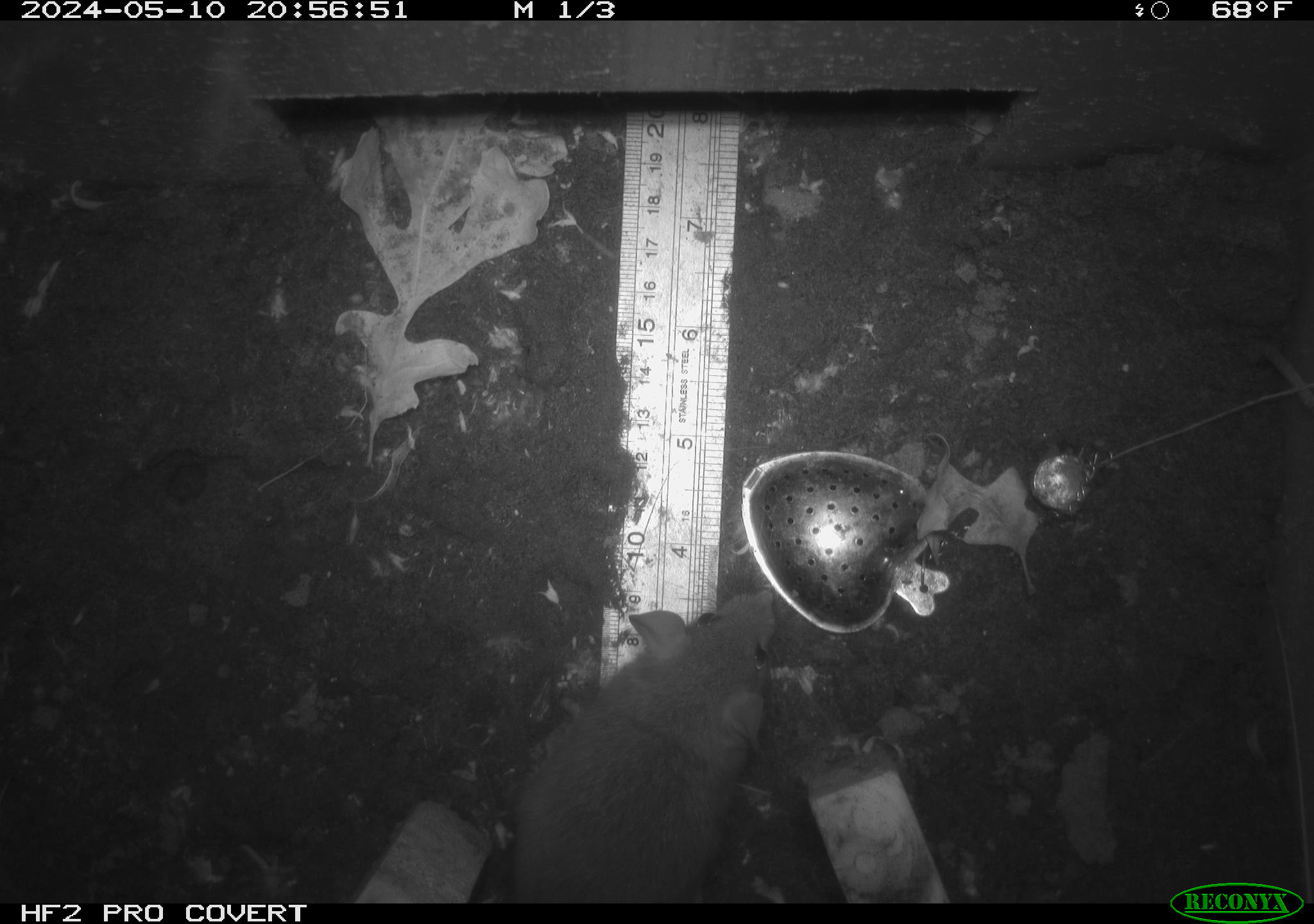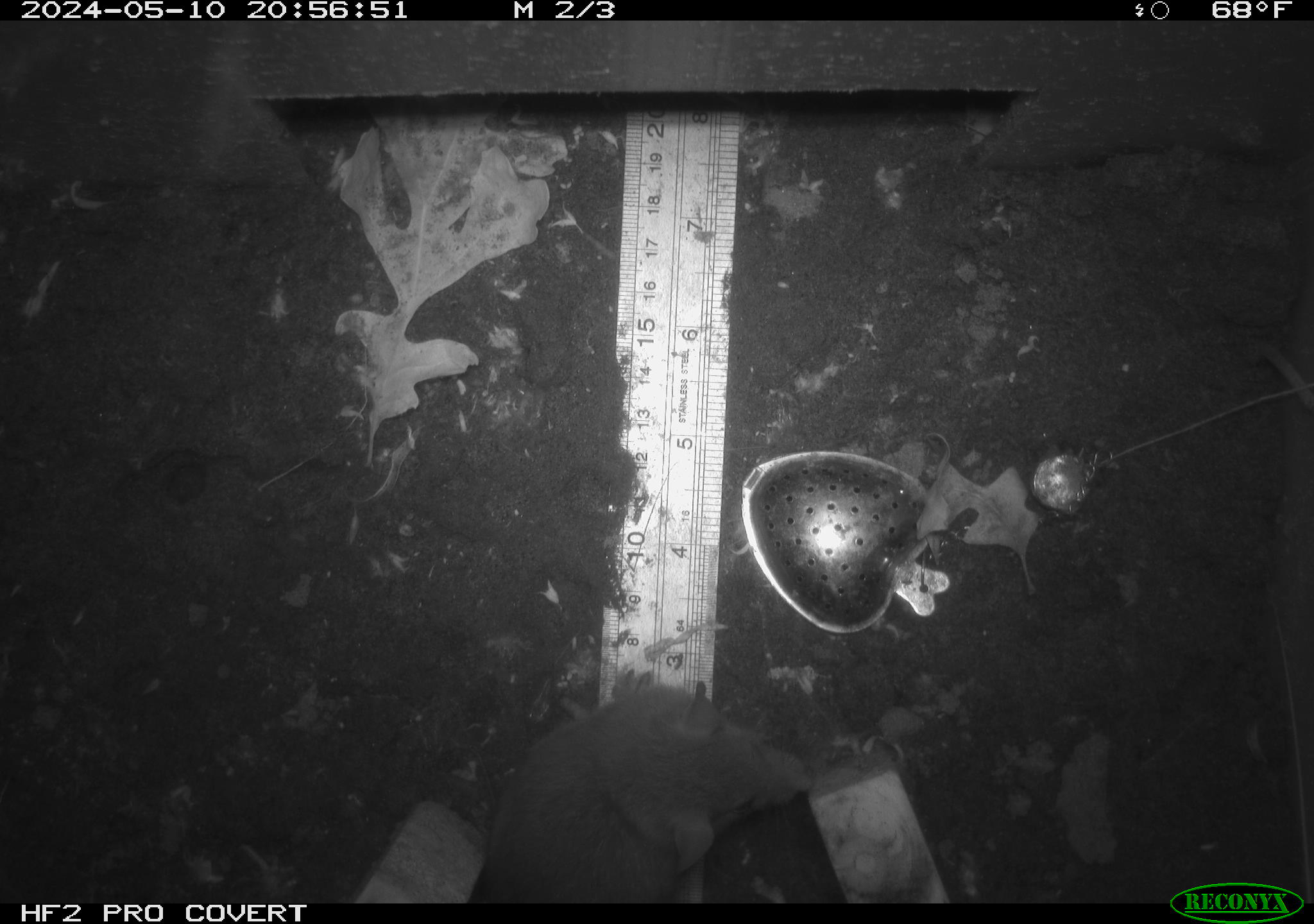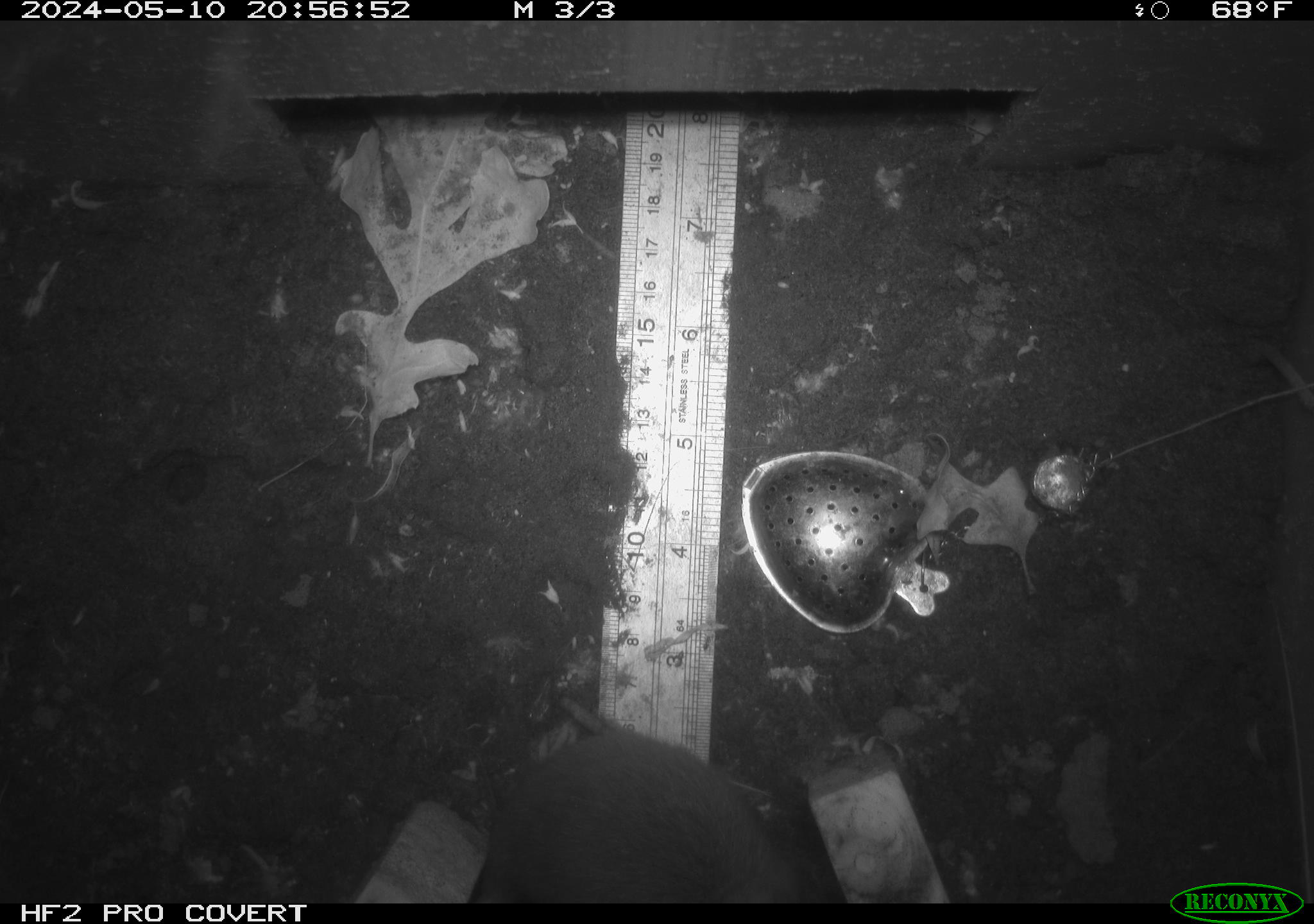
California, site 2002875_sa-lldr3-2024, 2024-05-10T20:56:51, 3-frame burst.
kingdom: Animalia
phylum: Chordata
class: Mammalia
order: Rodentia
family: Muridae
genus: Rattus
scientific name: Rattus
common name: rat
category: rattus species